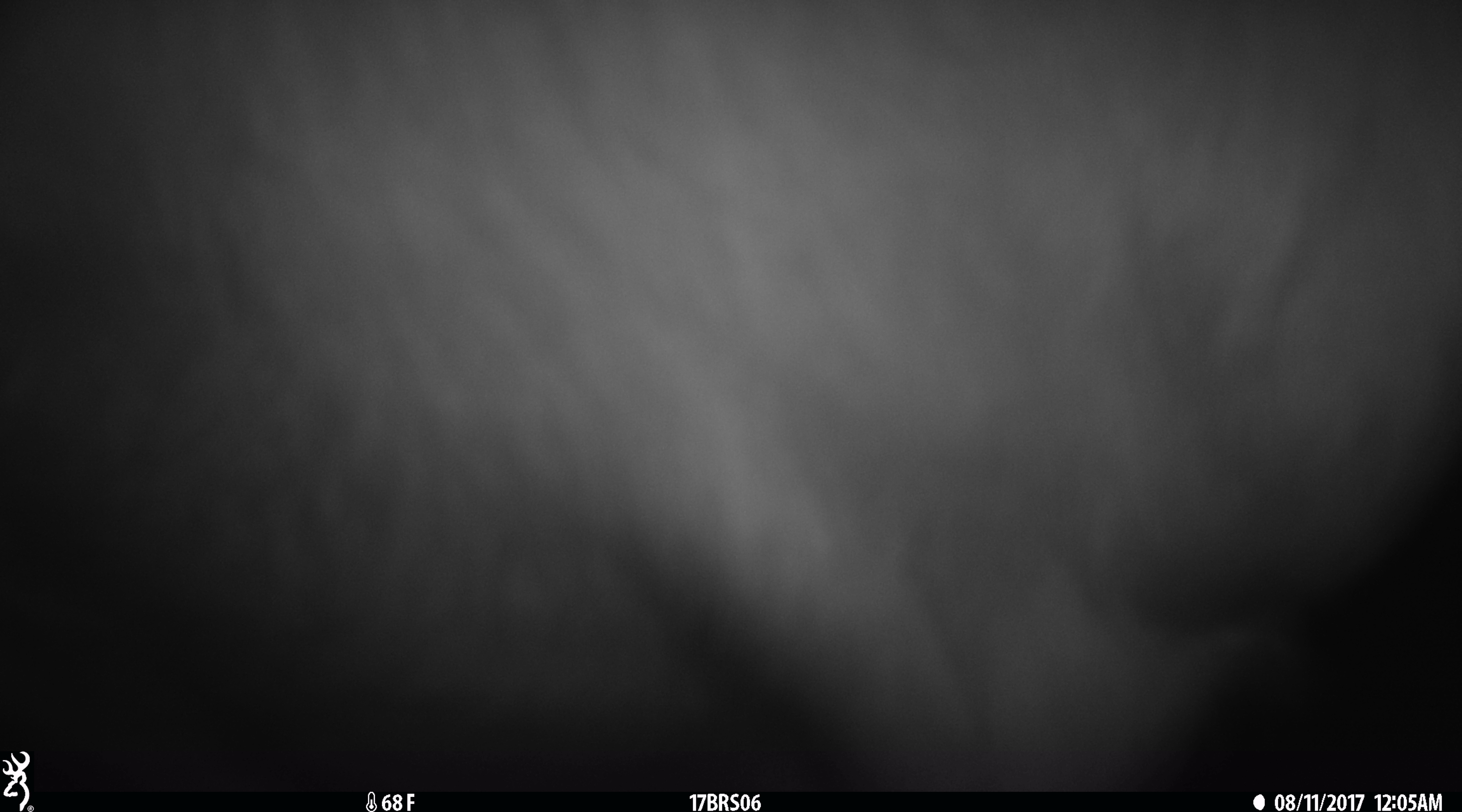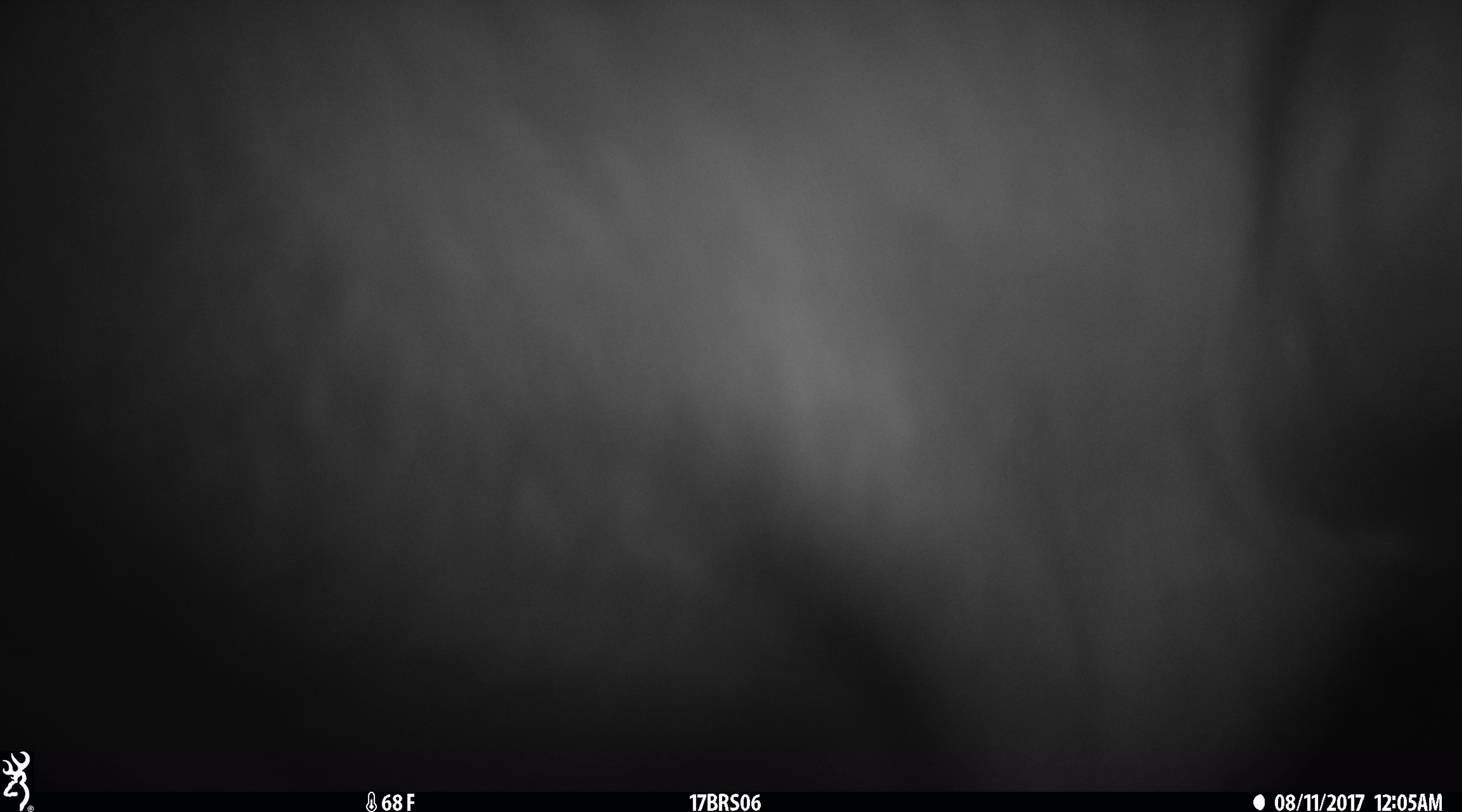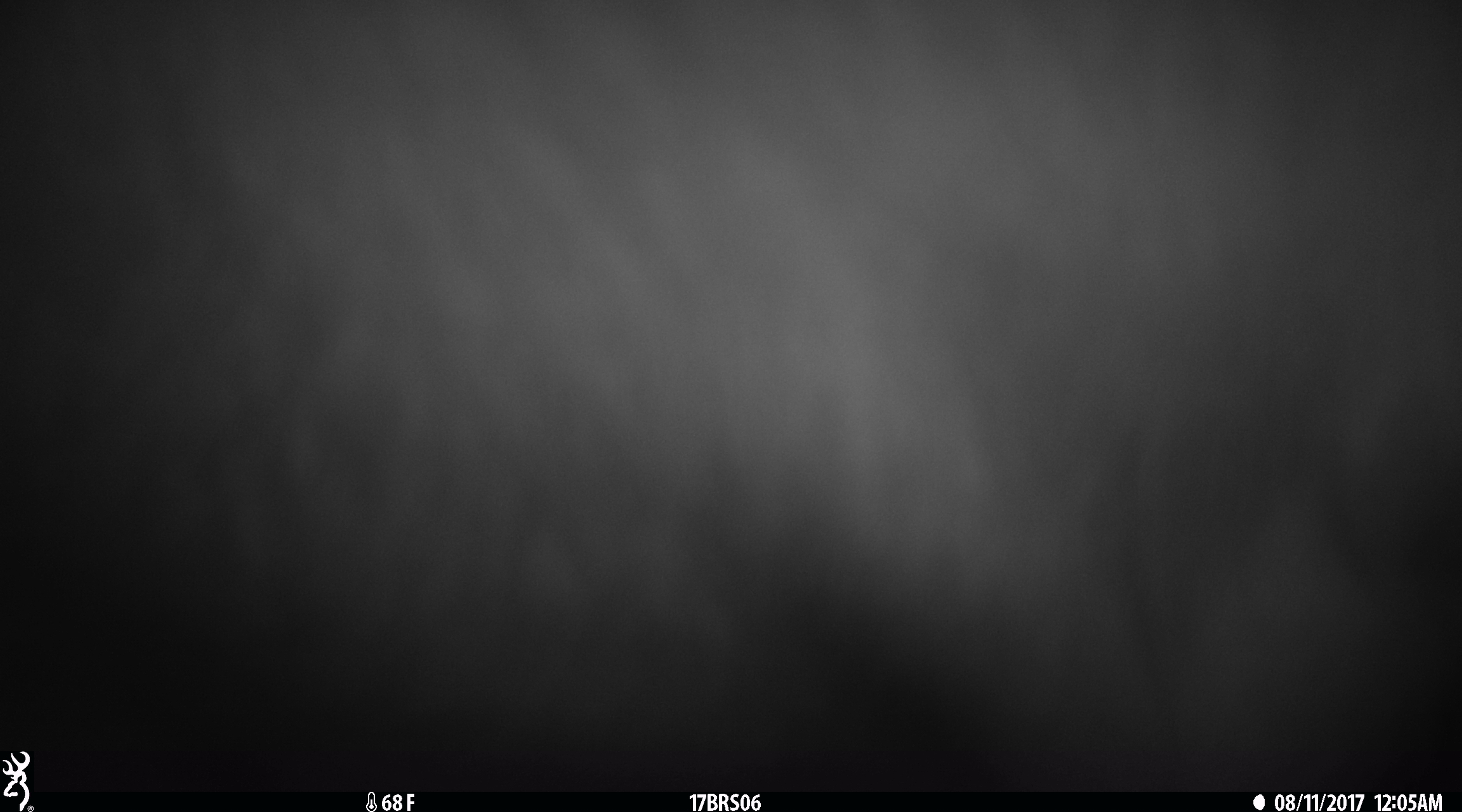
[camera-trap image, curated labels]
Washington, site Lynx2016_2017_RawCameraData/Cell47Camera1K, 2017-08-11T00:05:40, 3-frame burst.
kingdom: Animalia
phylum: Chordata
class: Mammalia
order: Artiodactyla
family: Bovidae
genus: Bos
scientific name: Bos taurus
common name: domestic cattle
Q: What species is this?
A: Domestic cattle (Bos taurus).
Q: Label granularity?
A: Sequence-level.